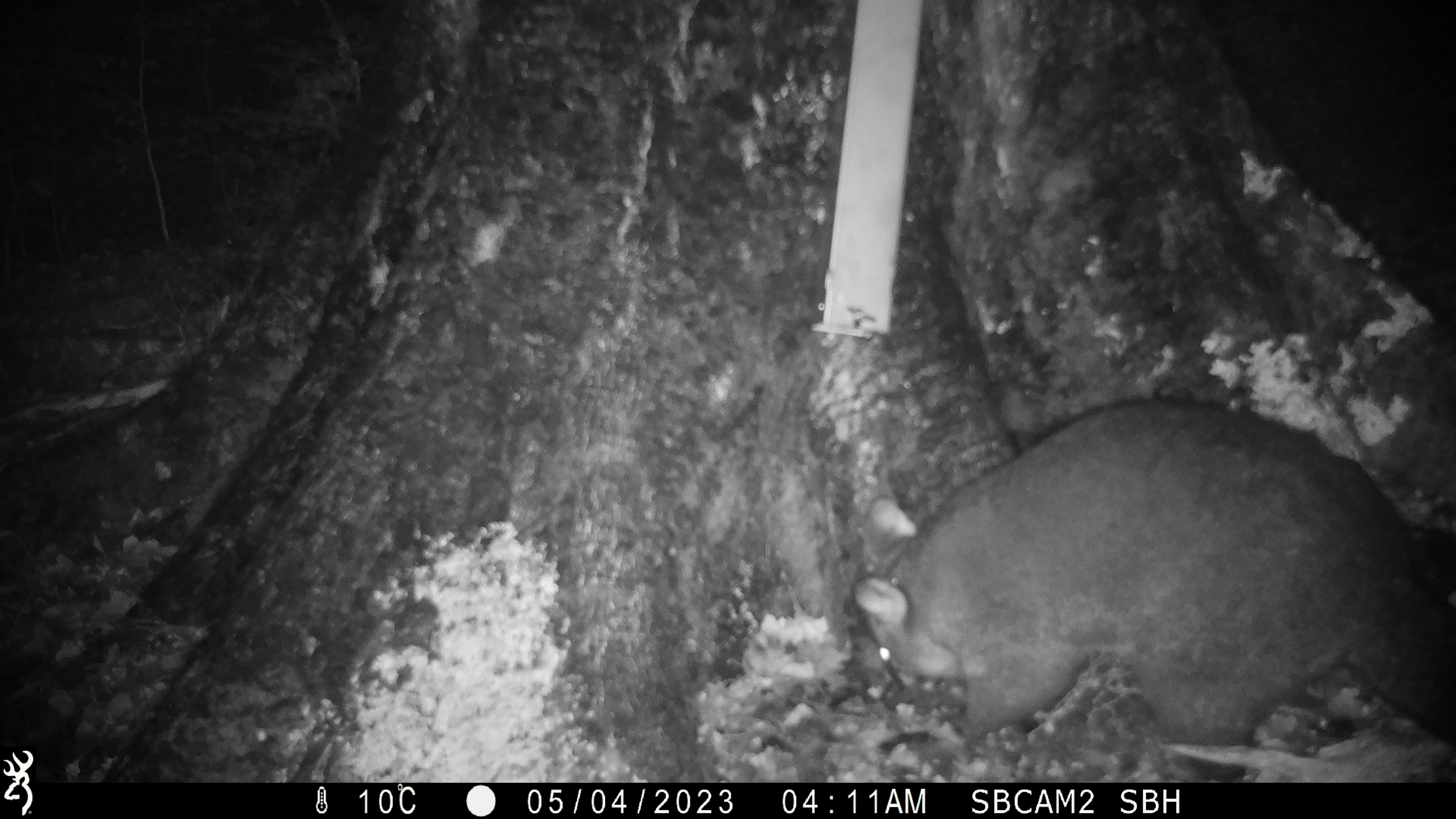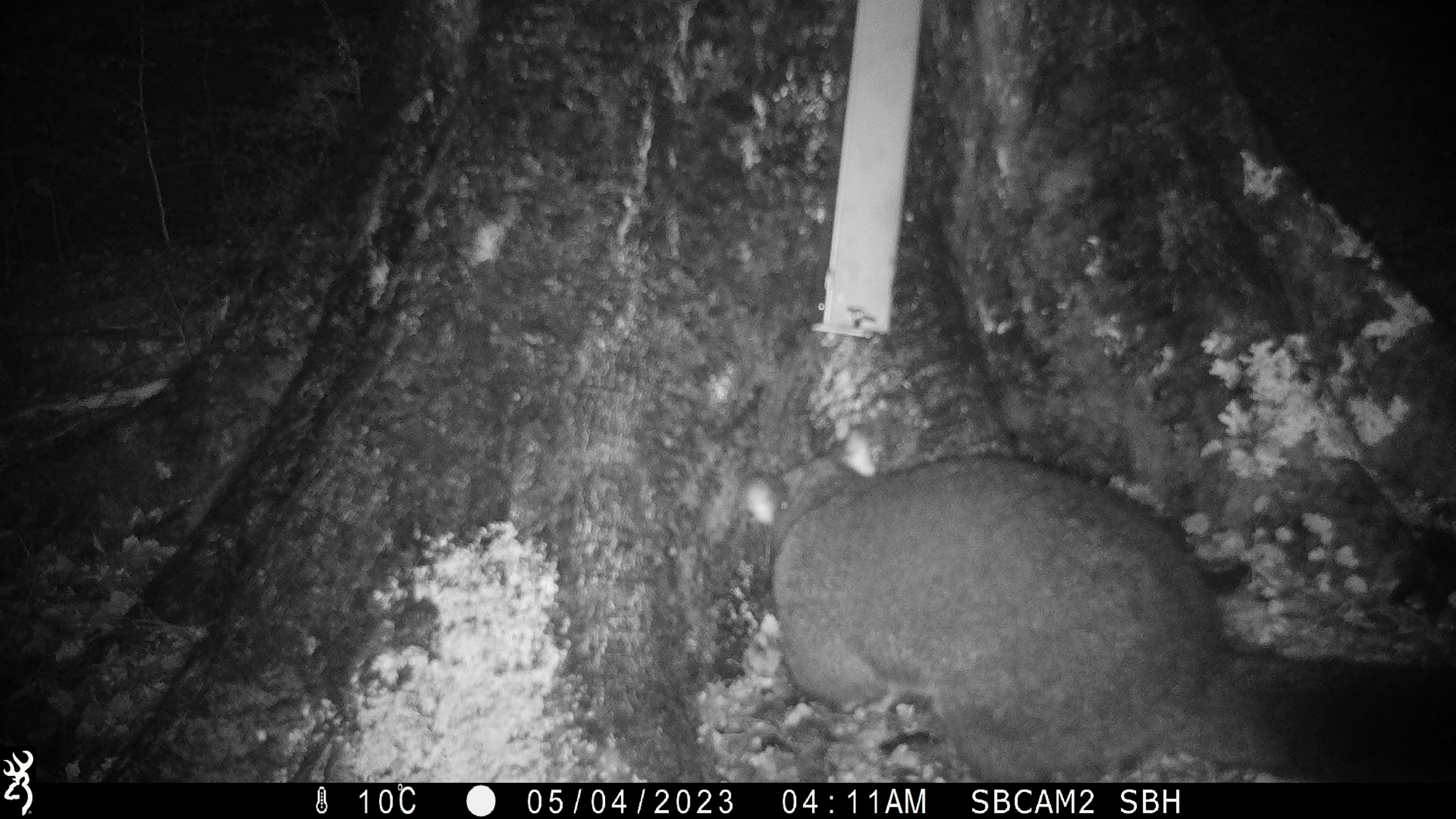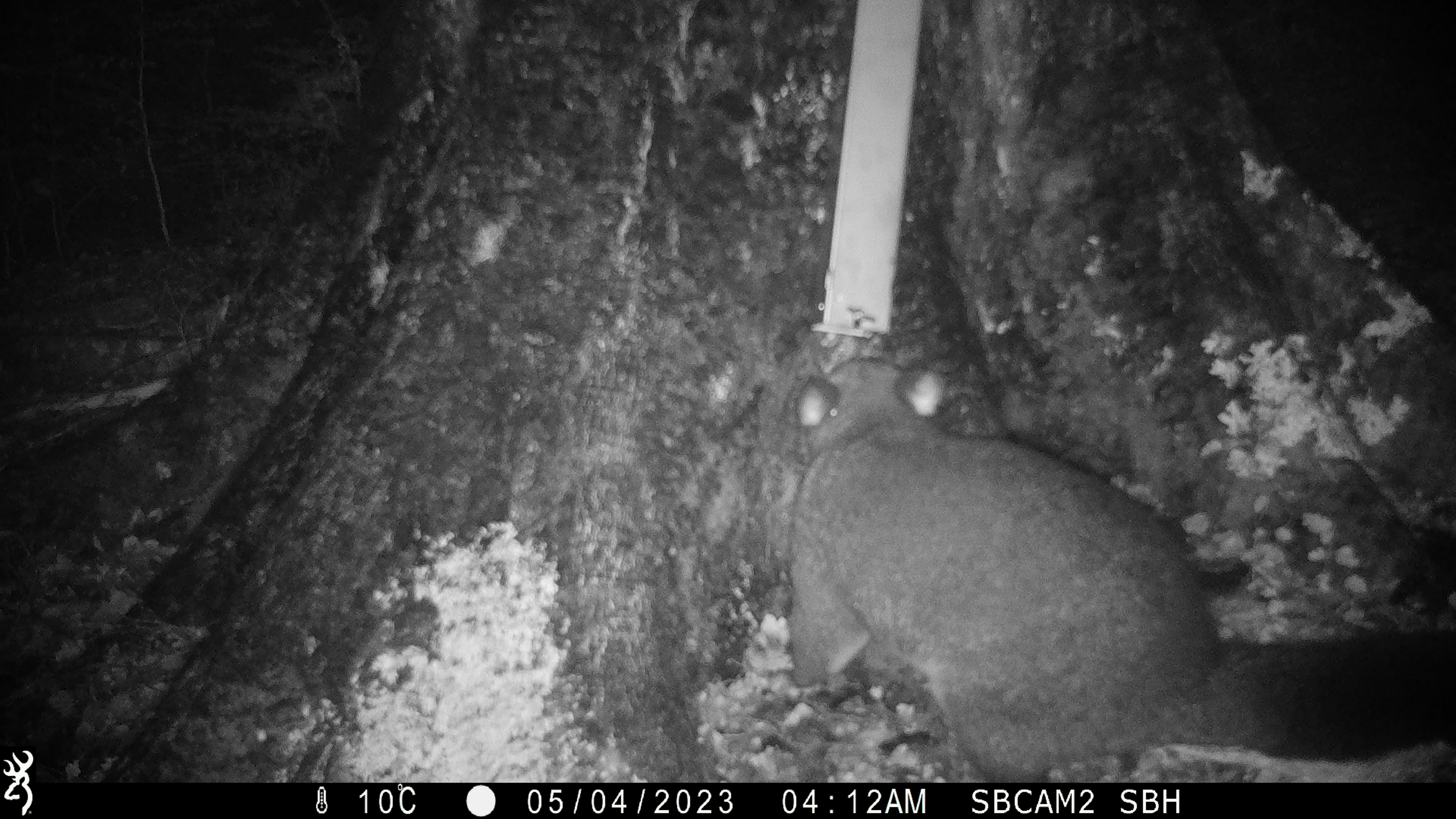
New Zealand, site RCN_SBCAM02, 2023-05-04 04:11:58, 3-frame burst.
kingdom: Animalia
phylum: Chordata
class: Mammalia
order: Diprotodontia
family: Phalangeridae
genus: Trichosurus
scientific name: Trichosurus vulpecula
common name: common brushtail possum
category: possum